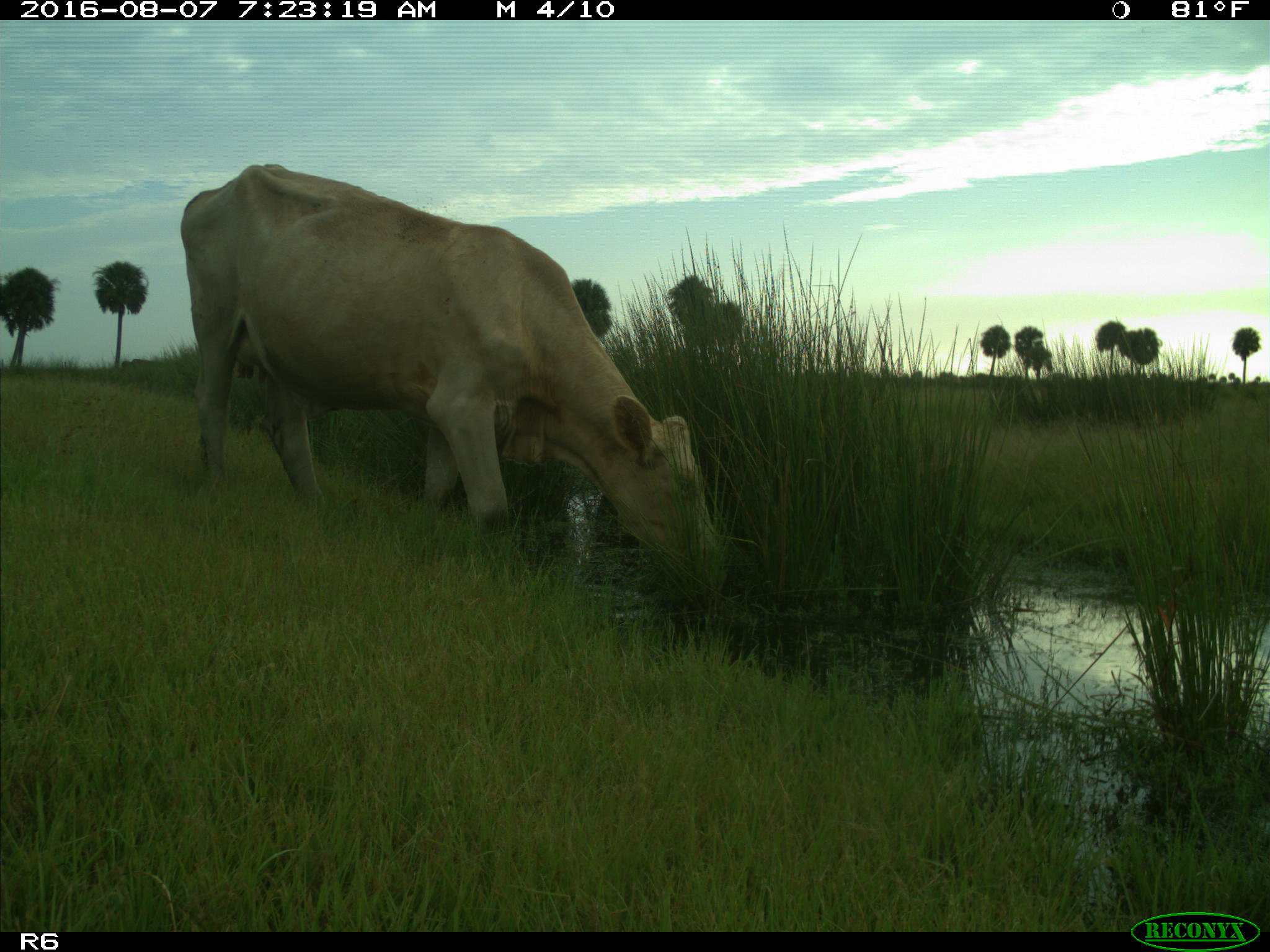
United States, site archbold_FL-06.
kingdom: Animalia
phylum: Chordata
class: Mammalia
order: Artiodactyla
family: Bovidae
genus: Bos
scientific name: Bos taurus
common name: domestic cow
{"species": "Bos taurus (domestic cow)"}